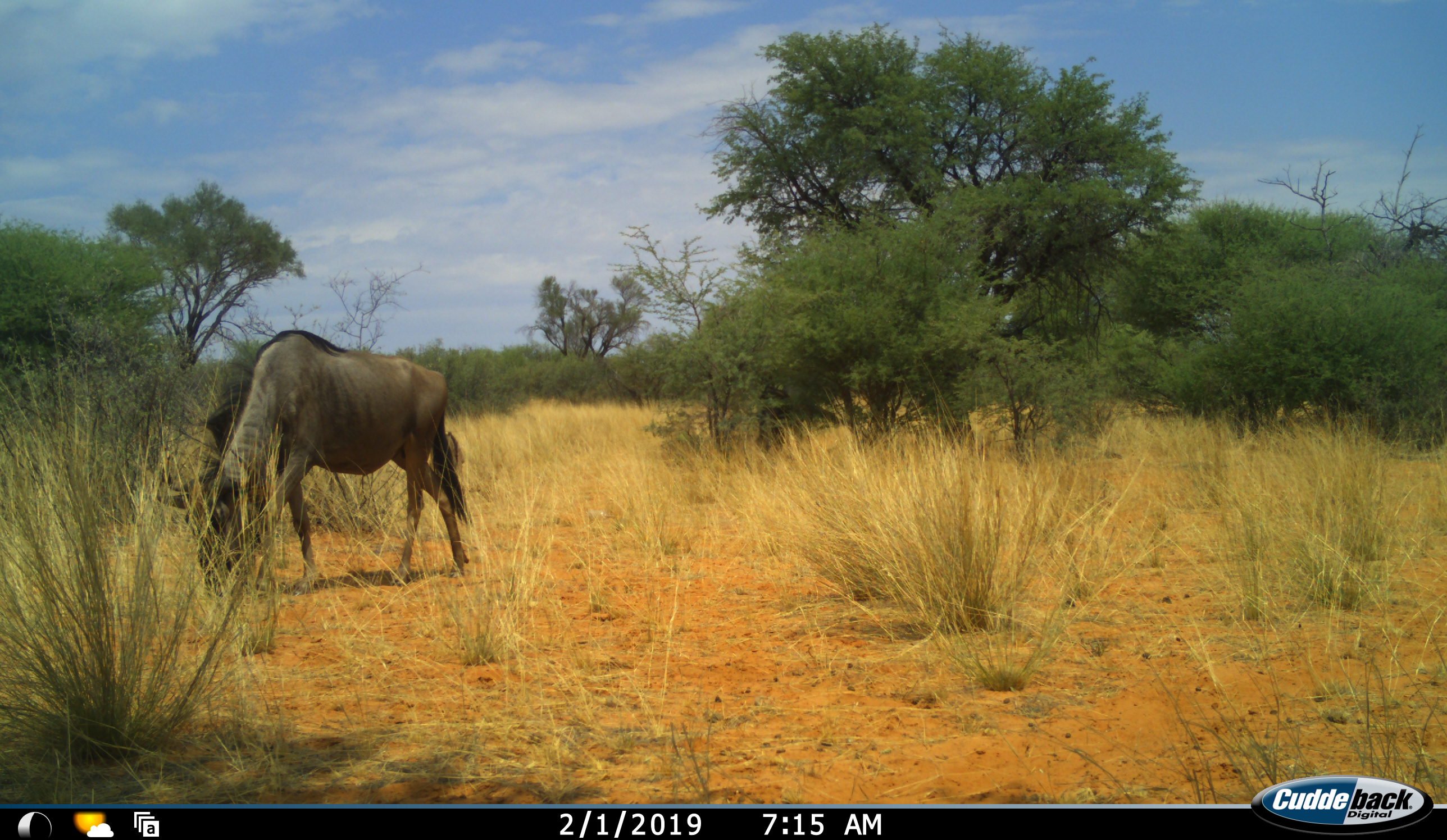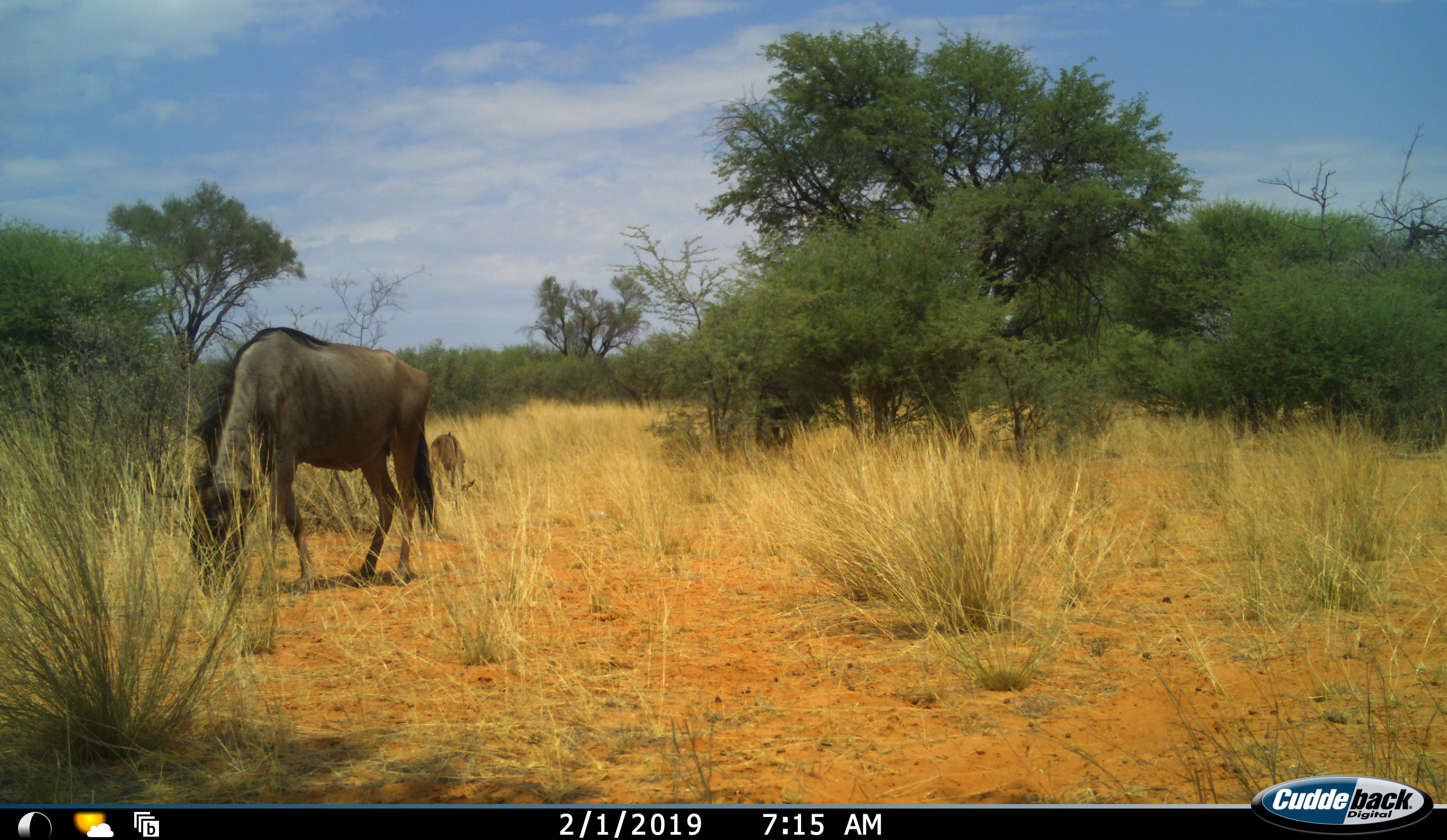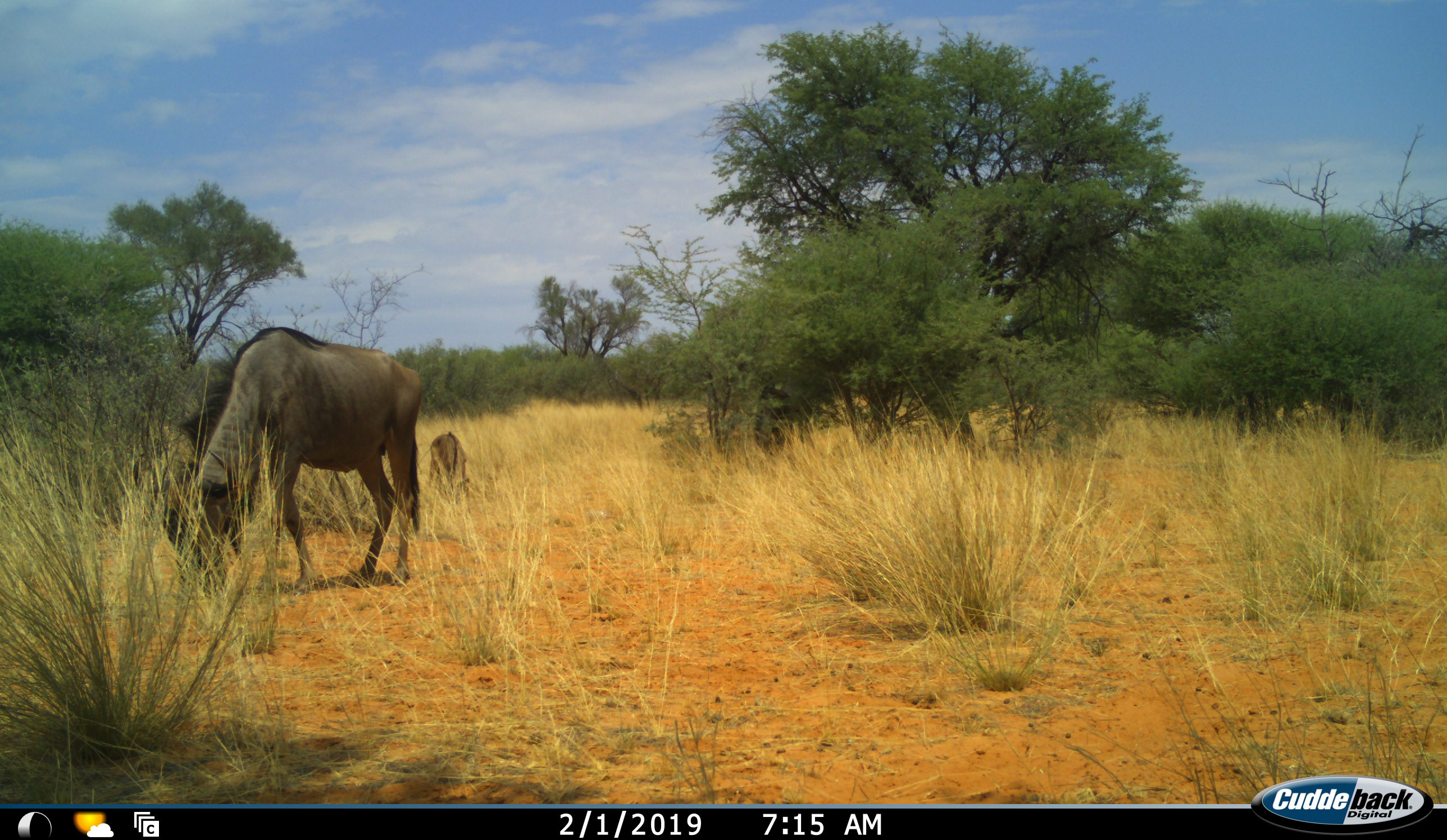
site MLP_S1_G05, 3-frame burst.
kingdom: Animalia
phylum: Chordata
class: Mammalia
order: Artiodactyla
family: Bovidae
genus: Connochaetes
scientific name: Connochaetes taurinus taurinus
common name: blue wildebeest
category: wildebeestblue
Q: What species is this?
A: Wildebeestblue (blue wildebeest) (Connochaetes taurinus taurinus).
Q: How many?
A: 2.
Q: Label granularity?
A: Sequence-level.